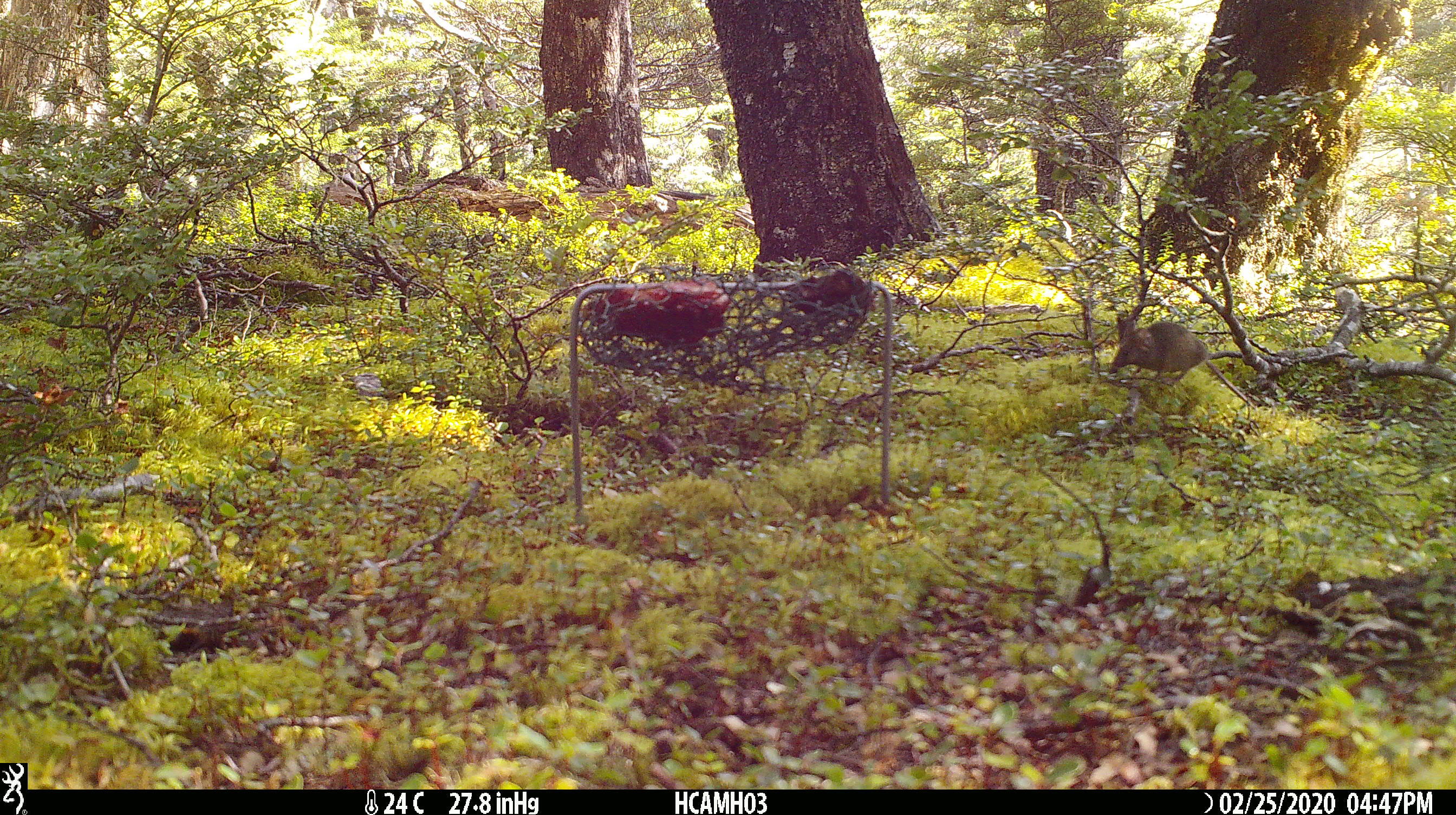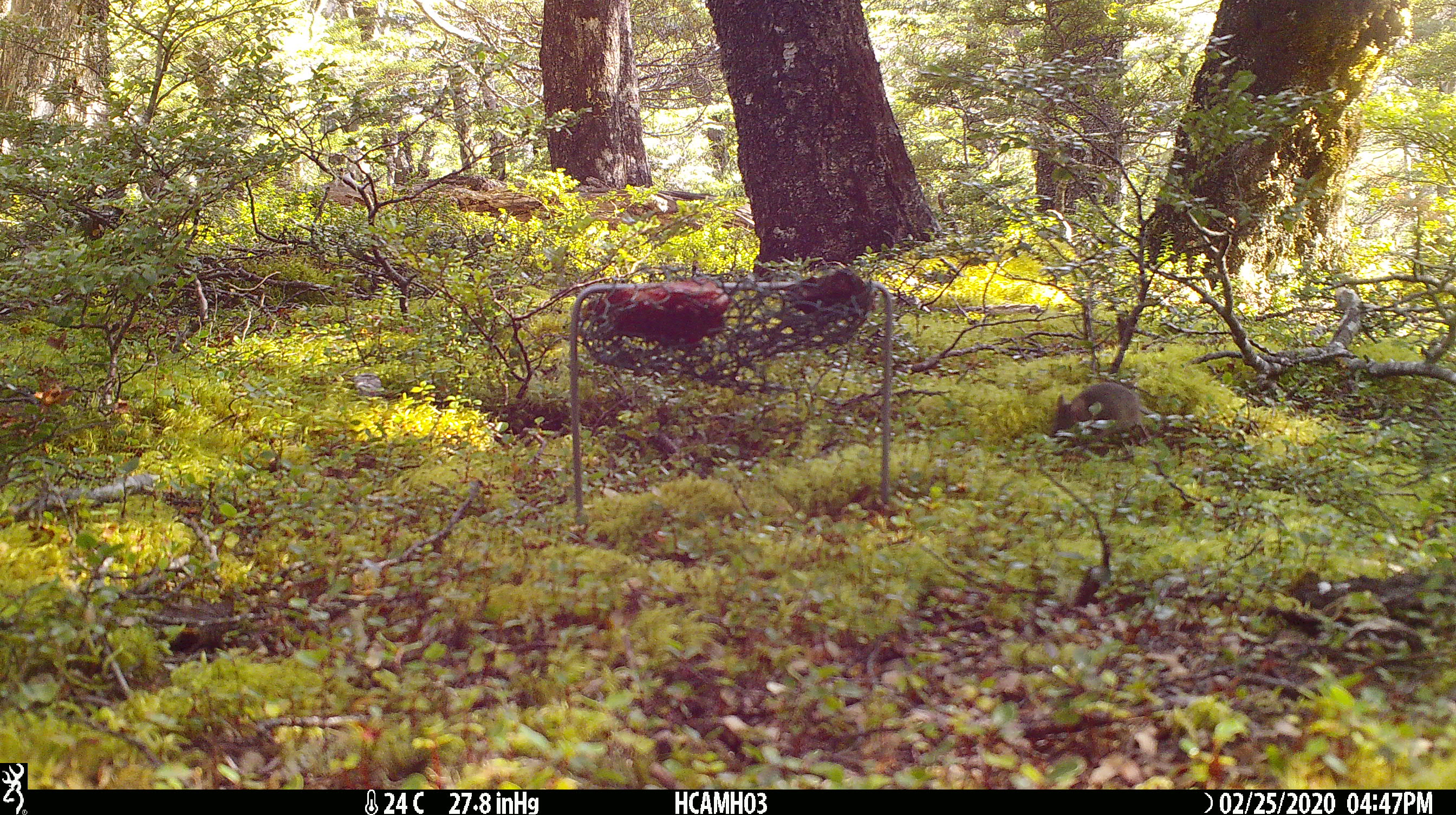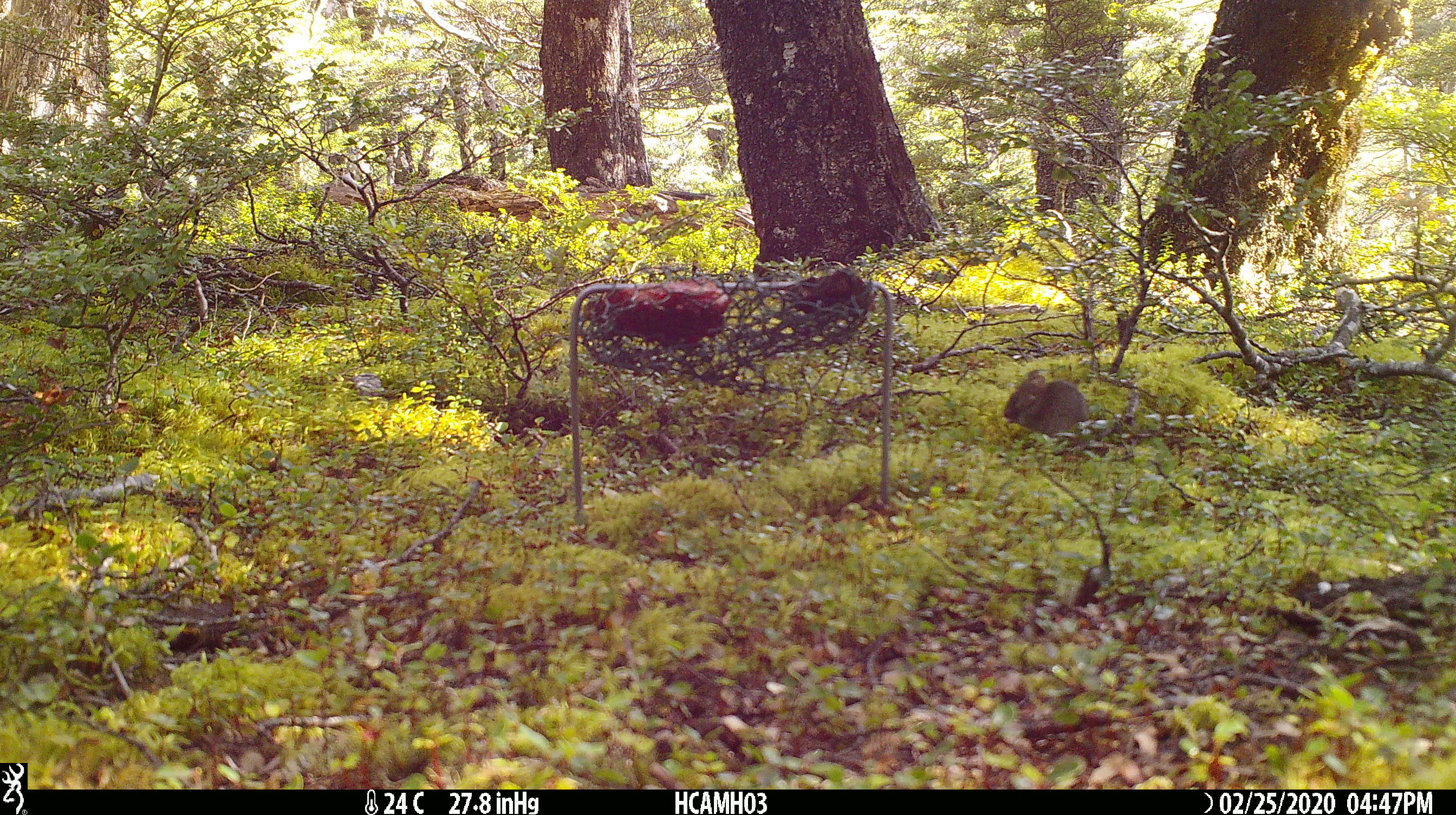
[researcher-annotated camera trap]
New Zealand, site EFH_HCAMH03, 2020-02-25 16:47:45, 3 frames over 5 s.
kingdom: Animalia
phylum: Chordata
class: Mammalia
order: Rodentia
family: Muridae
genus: Mus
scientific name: Mus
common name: mouse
Mouse (Mus).